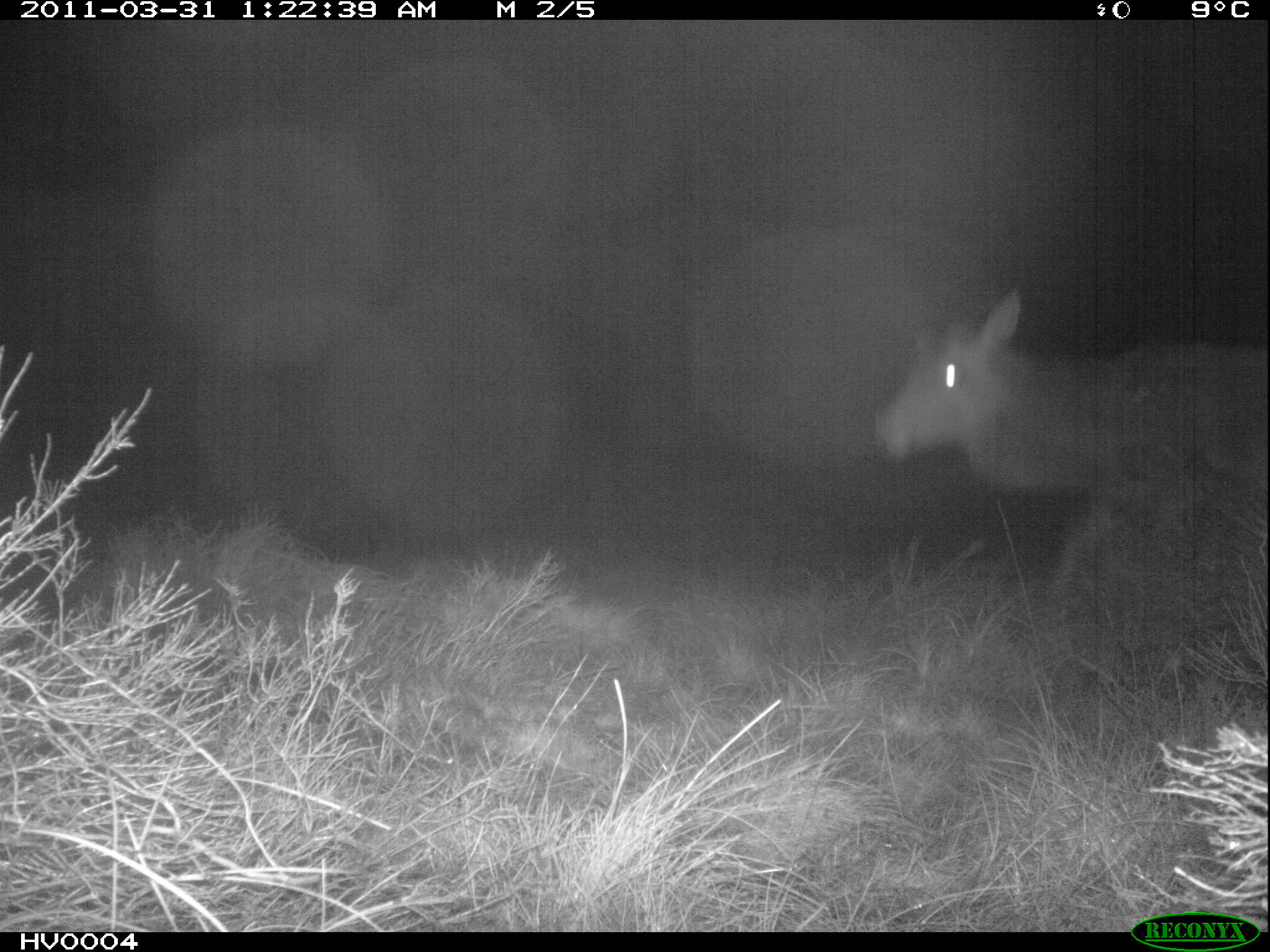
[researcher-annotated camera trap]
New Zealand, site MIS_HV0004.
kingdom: Animalia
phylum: Chordata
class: Mammalia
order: Artiodactyla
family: Cervidae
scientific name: Cervidae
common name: deer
Deer (Cervidae).